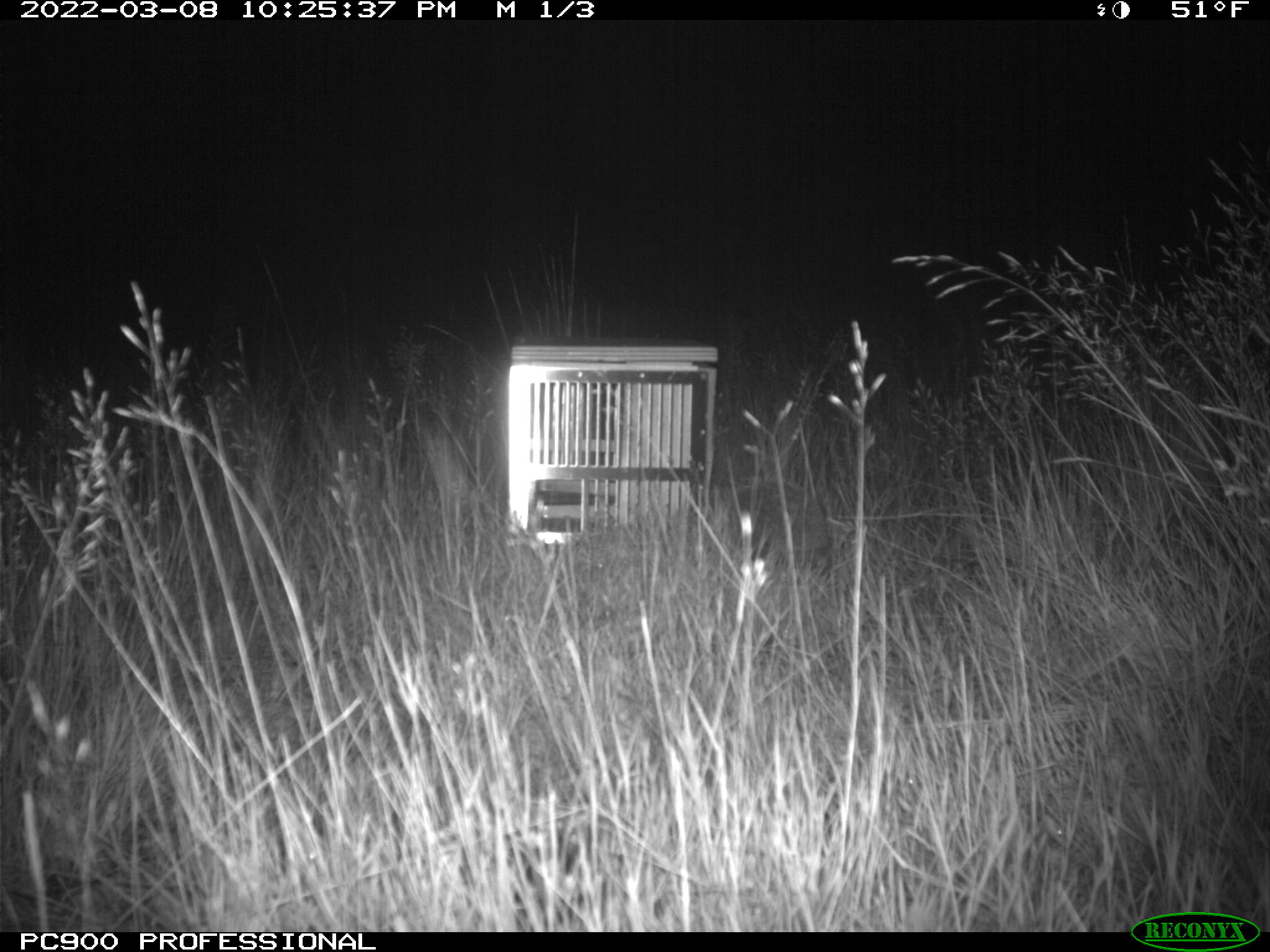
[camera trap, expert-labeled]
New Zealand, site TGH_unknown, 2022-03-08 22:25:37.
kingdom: Animalia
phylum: Chordata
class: Mammalia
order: Eulipotyphla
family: Erinaceidae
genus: Erinaceus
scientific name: Erinaceus europaeus europaeus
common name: european hedgehog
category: hedgehog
Hedgehog (european hedgehog) (Erinaceus europaeus europaeus).